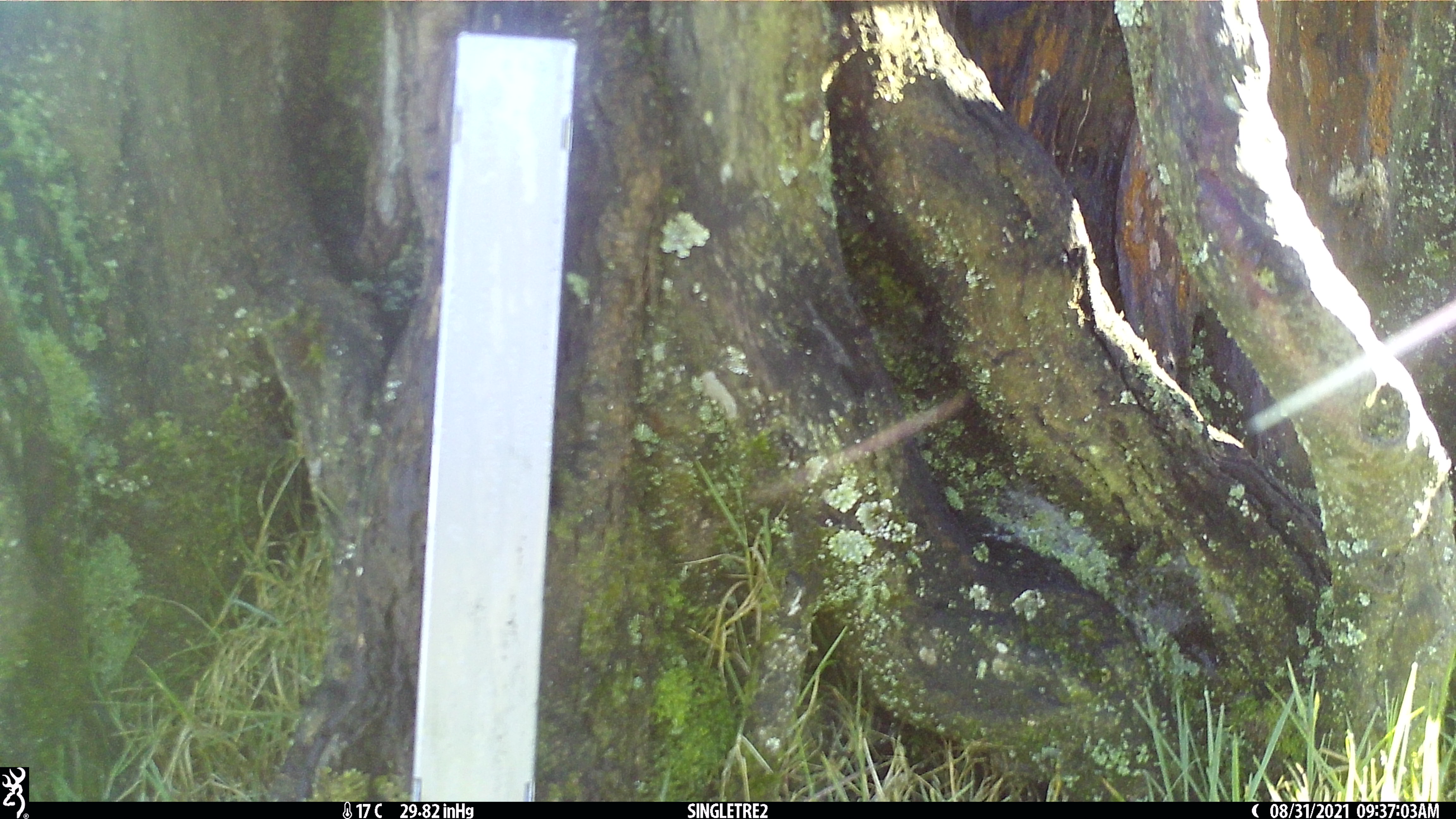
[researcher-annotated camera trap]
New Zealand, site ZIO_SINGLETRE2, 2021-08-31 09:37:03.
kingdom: Animalia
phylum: Chordata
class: Aves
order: Passeriformes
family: Zosteropidae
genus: Zosterops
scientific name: Zosterops lateralis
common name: silvereye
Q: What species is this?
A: Silvereye (Zosterops lateralis).